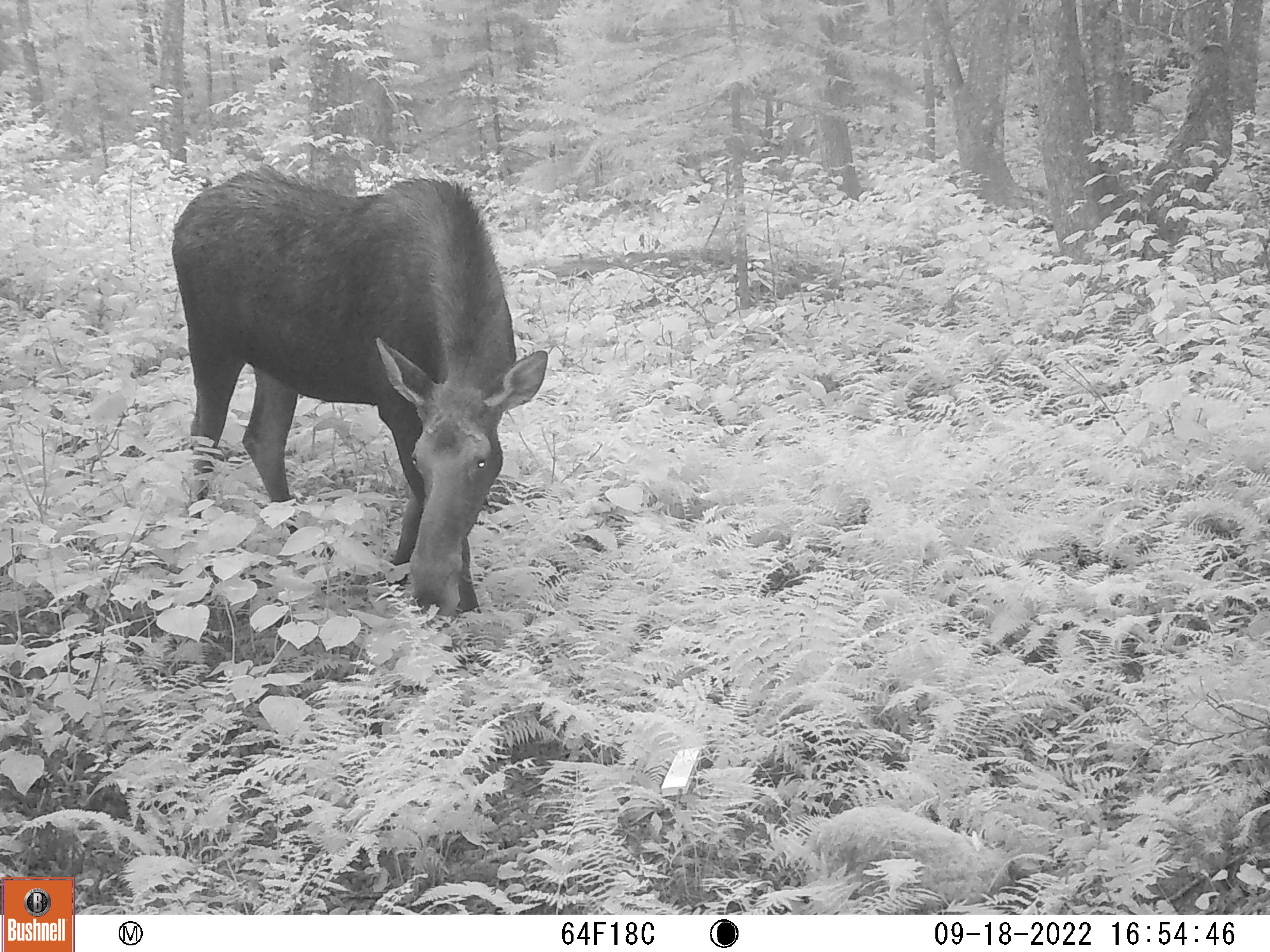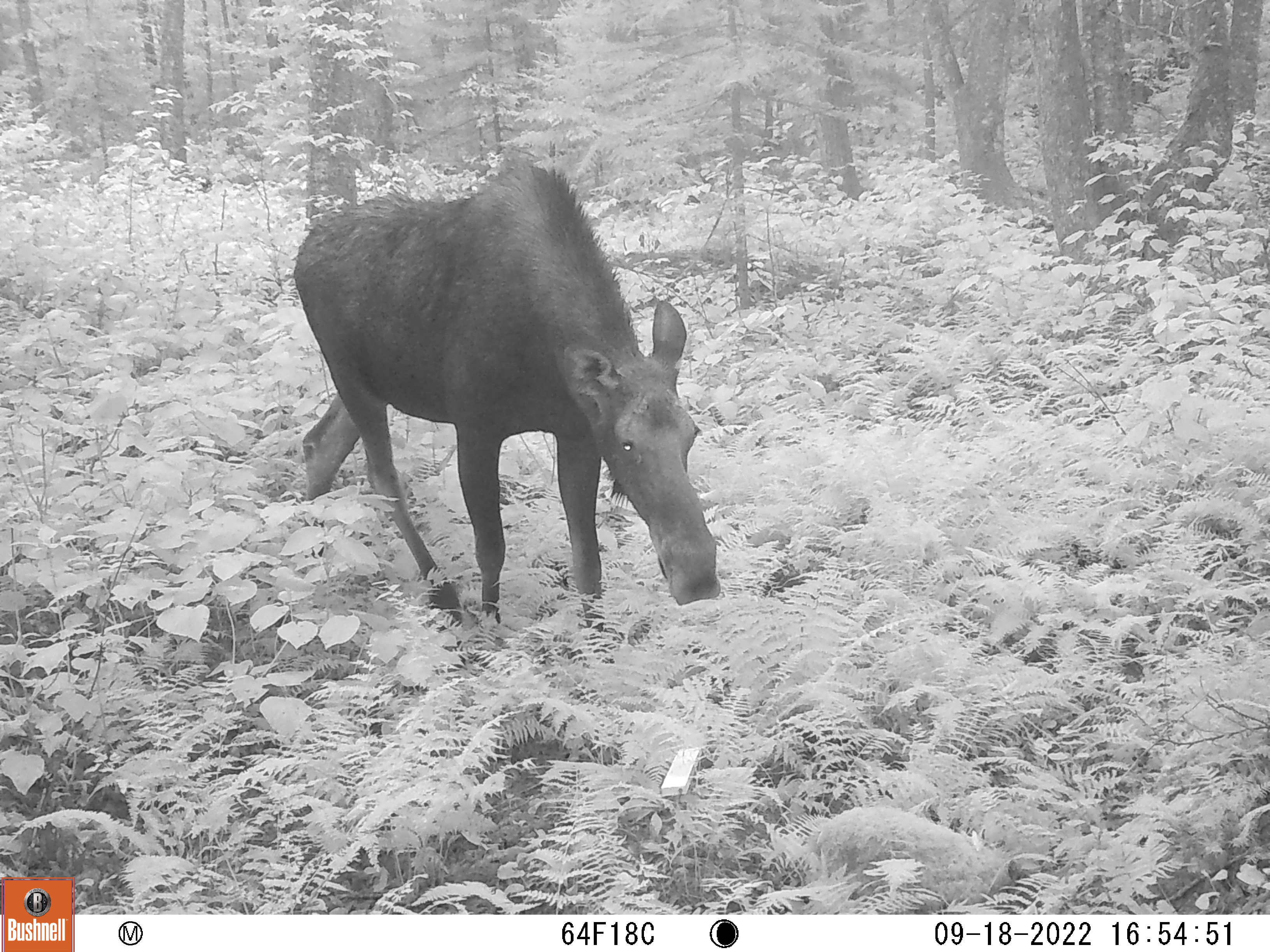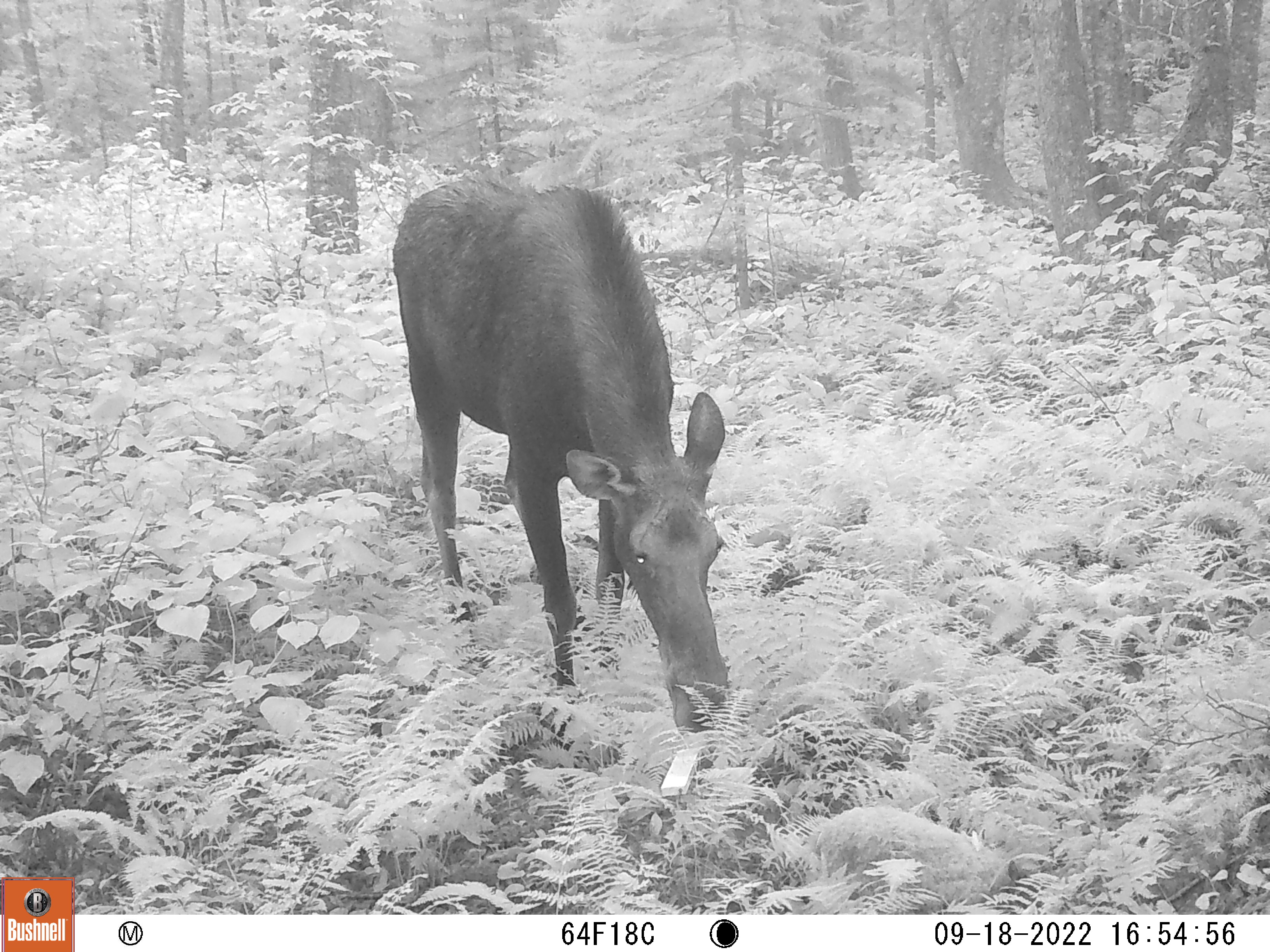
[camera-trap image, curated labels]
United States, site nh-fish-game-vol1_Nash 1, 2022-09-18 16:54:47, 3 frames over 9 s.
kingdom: Animalia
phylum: Chordata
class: Mammalia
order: Artiodactyla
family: Cervidae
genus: Alces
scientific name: Alces alces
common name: moose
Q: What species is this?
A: Moose (Alces alces).